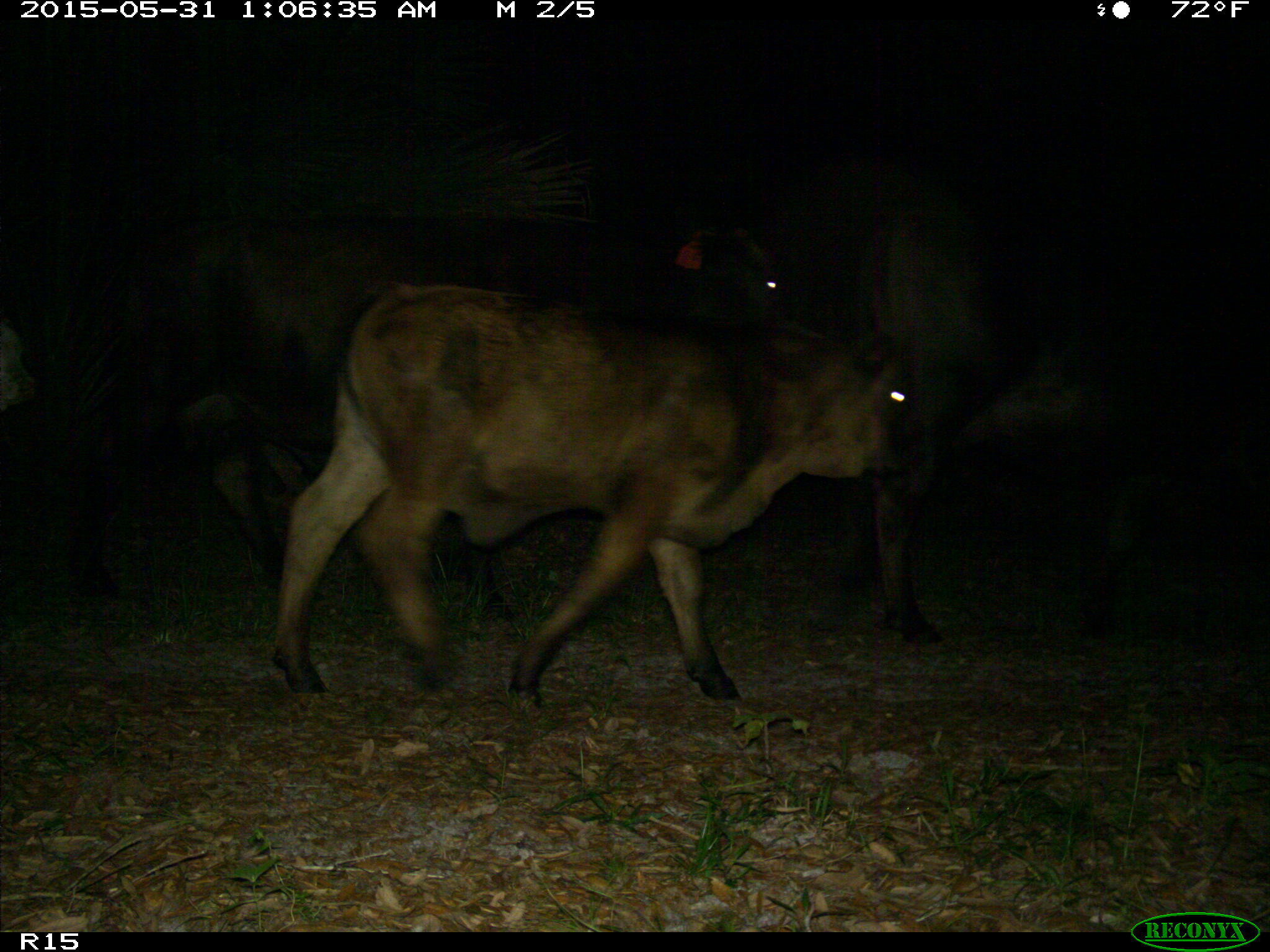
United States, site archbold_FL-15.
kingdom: Animalia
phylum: Chordata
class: Mammalia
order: Artiodactyla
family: Bovidae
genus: Bos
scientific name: Bos taurus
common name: domestic cow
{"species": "Bos taurus (domestic cow)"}